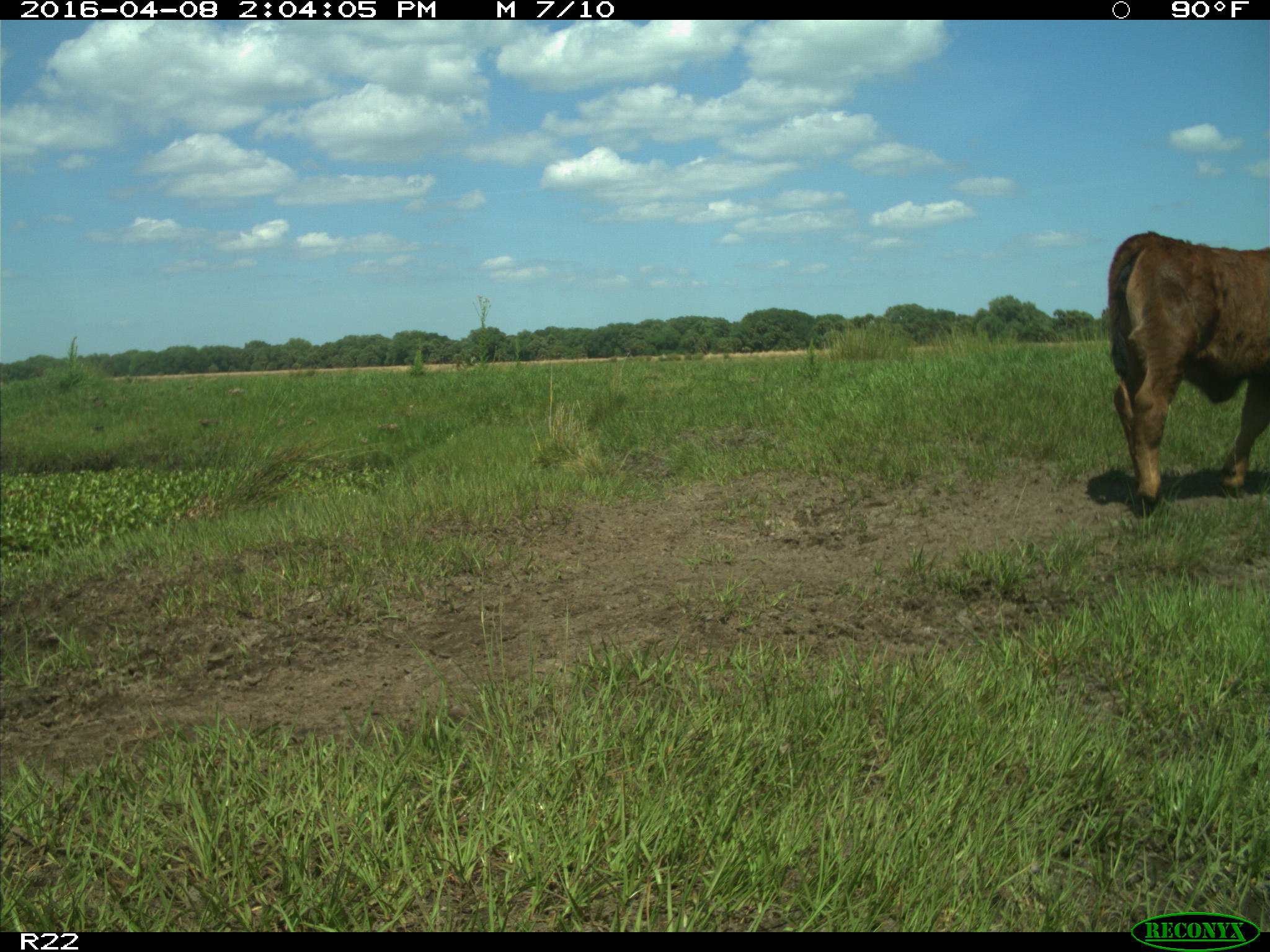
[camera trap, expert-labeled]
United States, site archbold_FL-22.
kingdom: Animalia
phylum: Chordata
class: Mammalia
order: Artiodactyla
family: Bovidae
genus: Bos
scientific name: Bos taurus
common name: domestic cow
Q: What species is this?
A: Bos taurus (domestic cow).